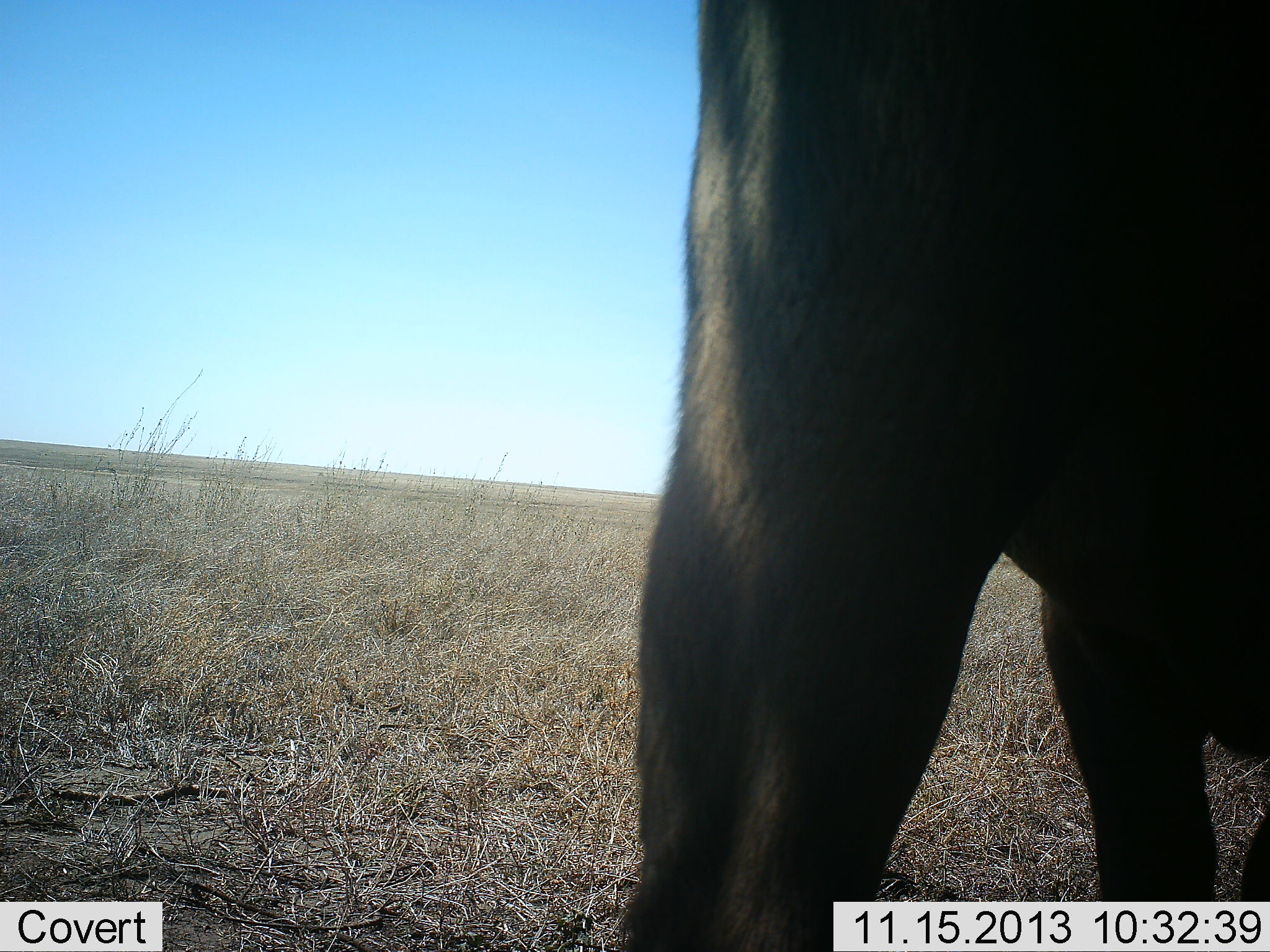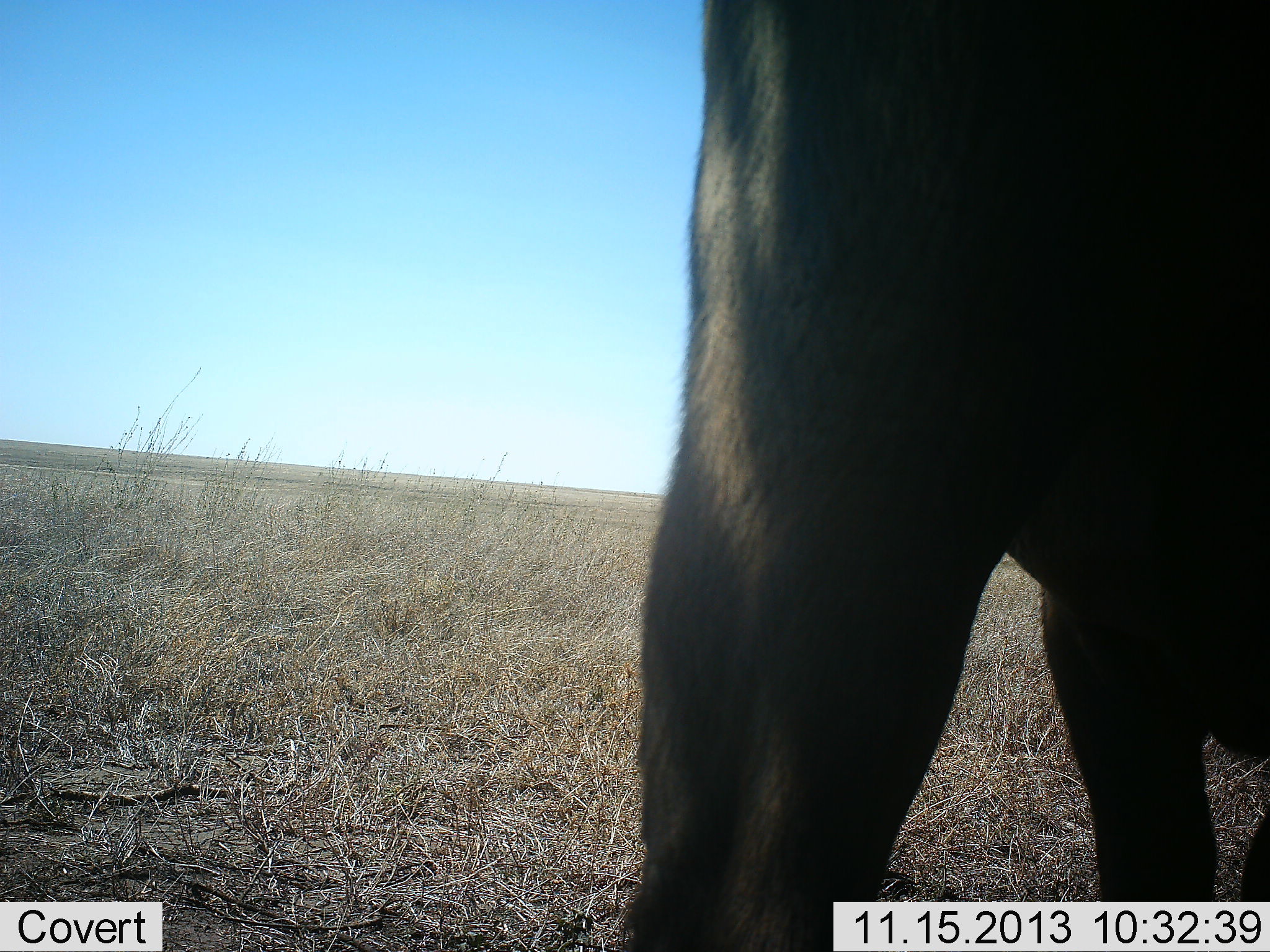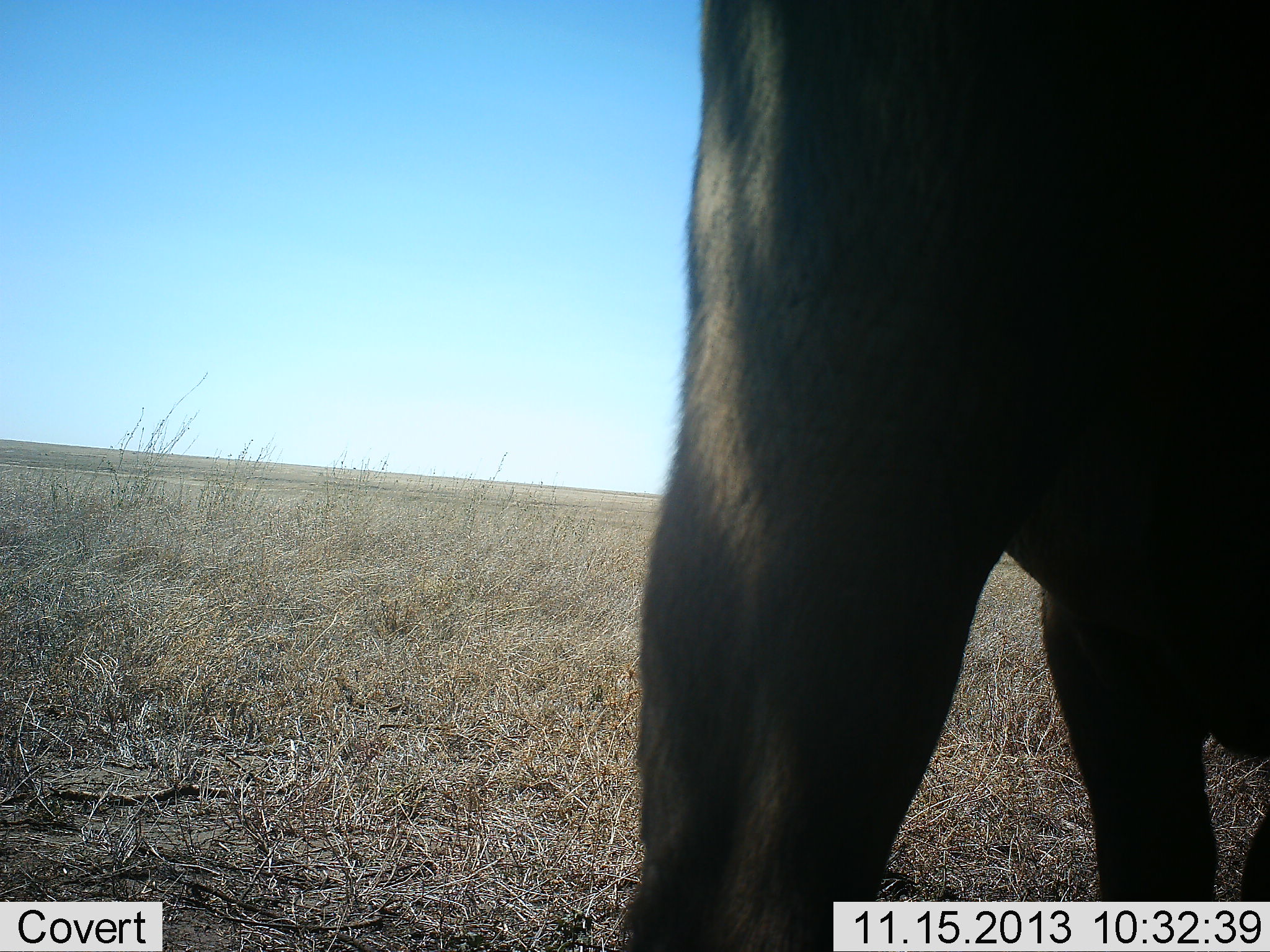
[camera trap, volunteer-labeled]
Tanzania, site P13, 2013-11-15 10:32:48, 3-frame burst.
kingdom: Animalia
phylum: Chordata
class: Mammalia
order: Artiodactyla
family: Bovidae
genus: Connochaetes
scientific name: Connochaetes taurinus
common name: blue wildebeest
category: wildebeest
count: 1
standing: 100%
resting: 0%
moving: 0%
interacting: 0%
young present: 0%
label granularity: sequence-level